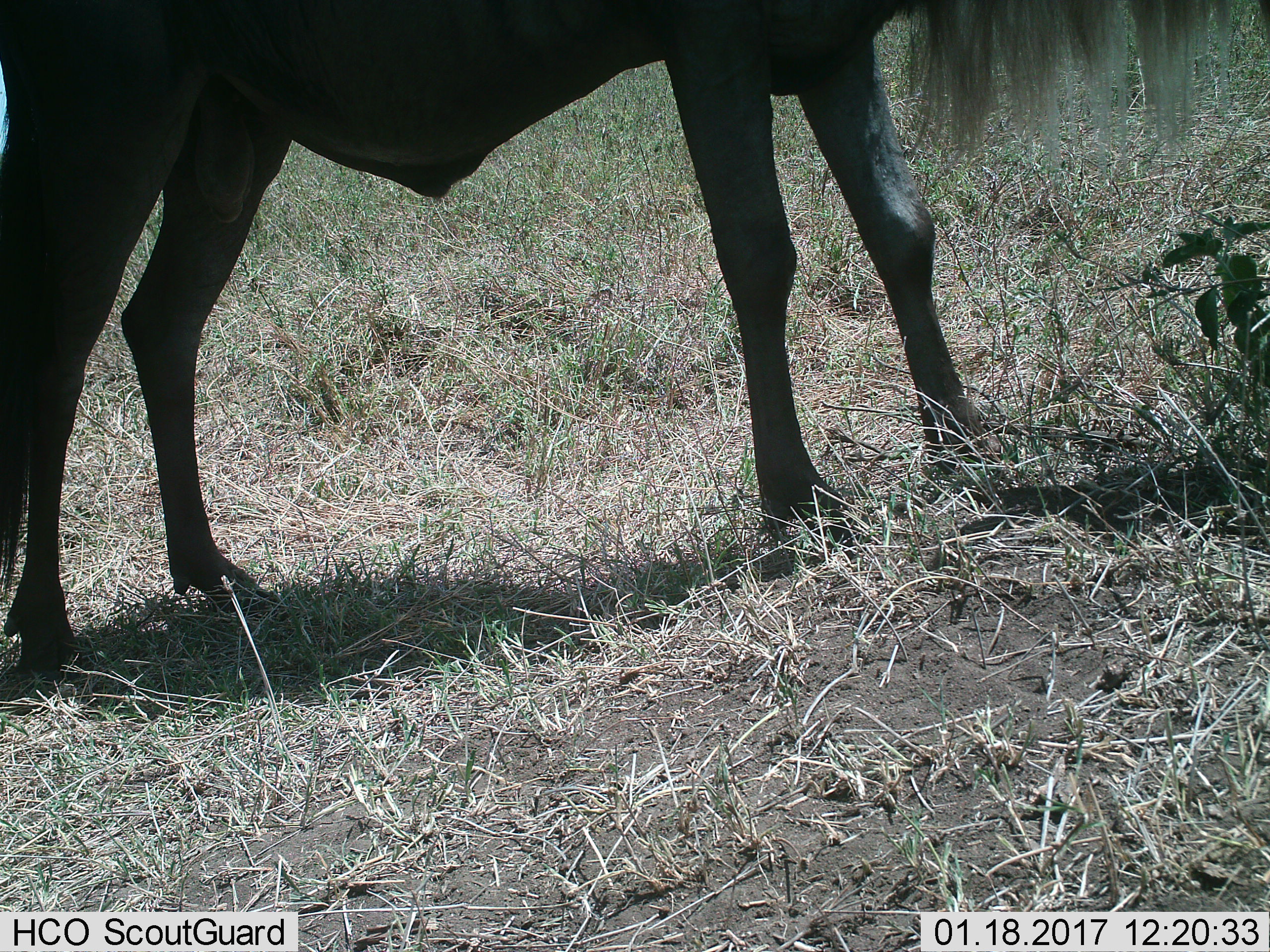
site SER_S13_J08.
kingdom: Animalia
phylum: Chordata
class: Mammalia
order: Artiodactyla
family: Bovidae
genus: Connochaetes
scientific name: Connochaetes taurinus taurinus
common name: blue wildebeest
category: wildebeestblue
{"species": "wildebeestblue (blue wildebeest) (Connochaetes taurinus taurinus)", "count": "1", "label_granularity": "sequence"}